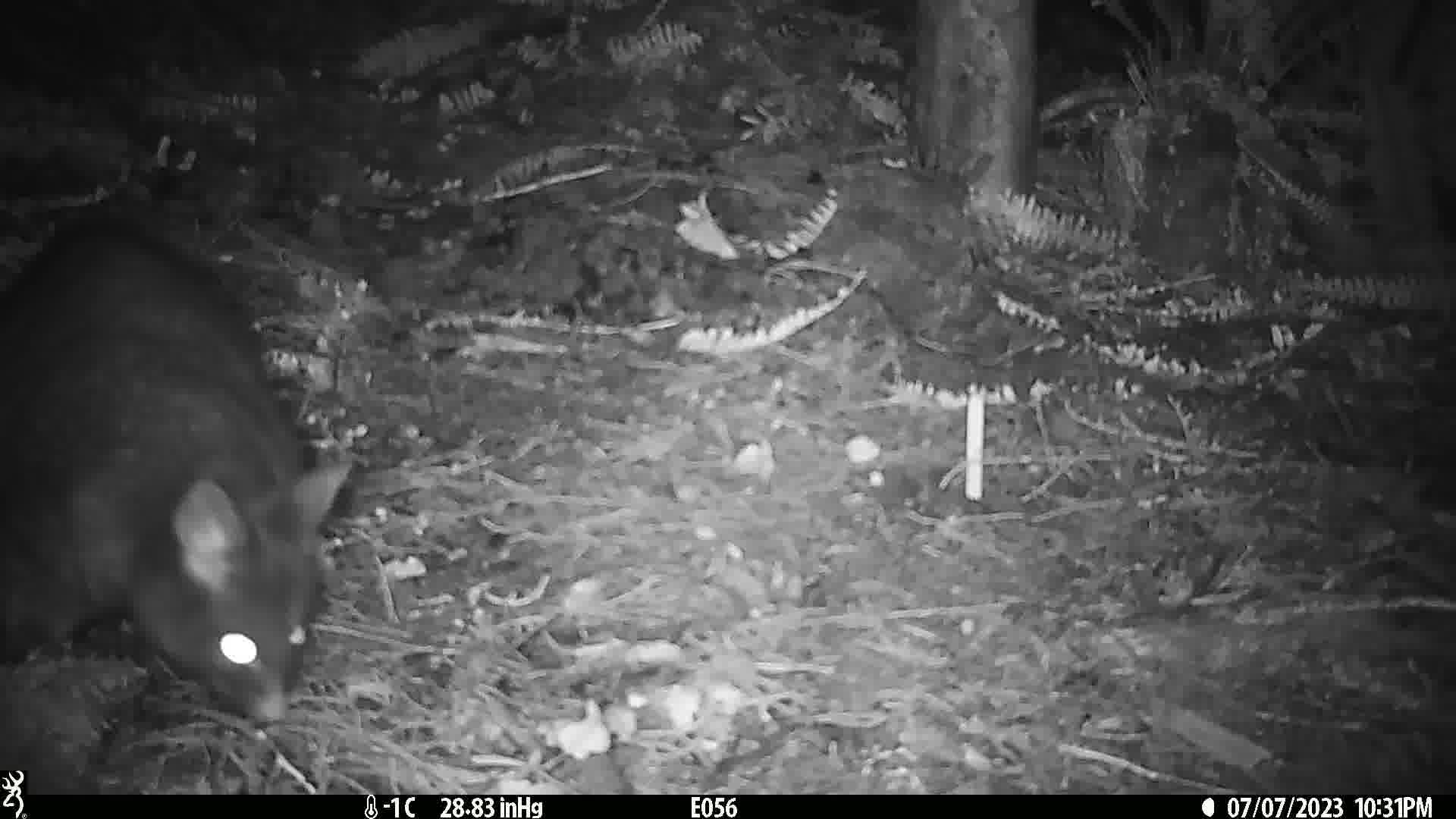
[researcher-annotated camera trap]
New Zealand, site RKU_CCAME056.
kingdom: Animalia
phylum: Chordata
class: Mammalia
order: Diprotodontia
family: Phalangeridae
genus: Trichosurus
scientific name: Trichosurus vulpecula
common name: common brushtail possum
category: possum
Possum (common brushtail possum) (Trichosurus vulpecula).